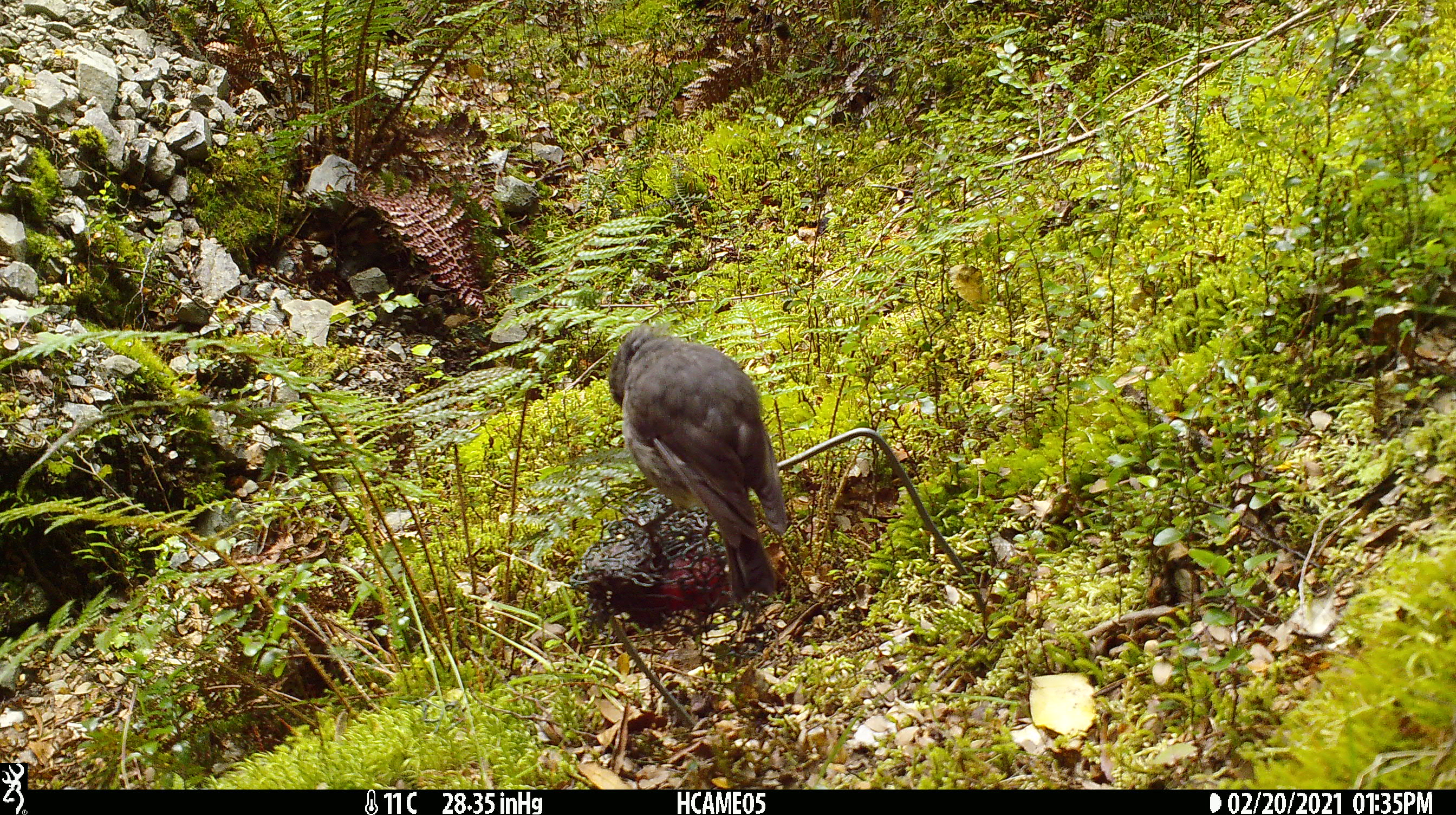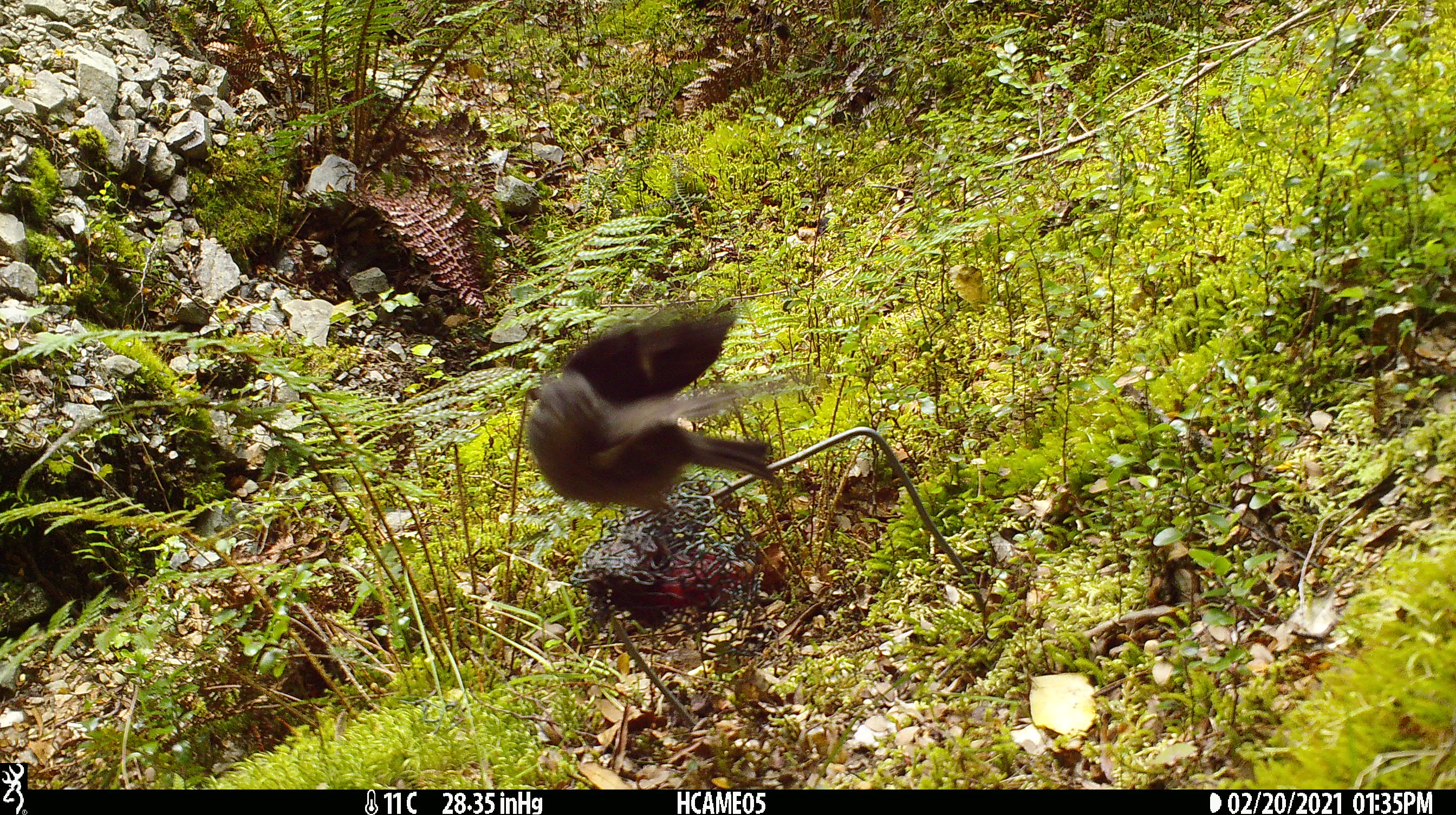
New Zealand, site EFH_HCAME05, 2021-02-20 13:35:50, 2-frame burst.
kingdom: Animalia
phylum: Chordata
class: Aves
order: Passeriformes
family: Petroicidae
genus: Petroica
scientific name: Petroica australis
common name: new zealand robin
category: robin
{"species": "robin (new zealand robin) (Petroica australis)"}